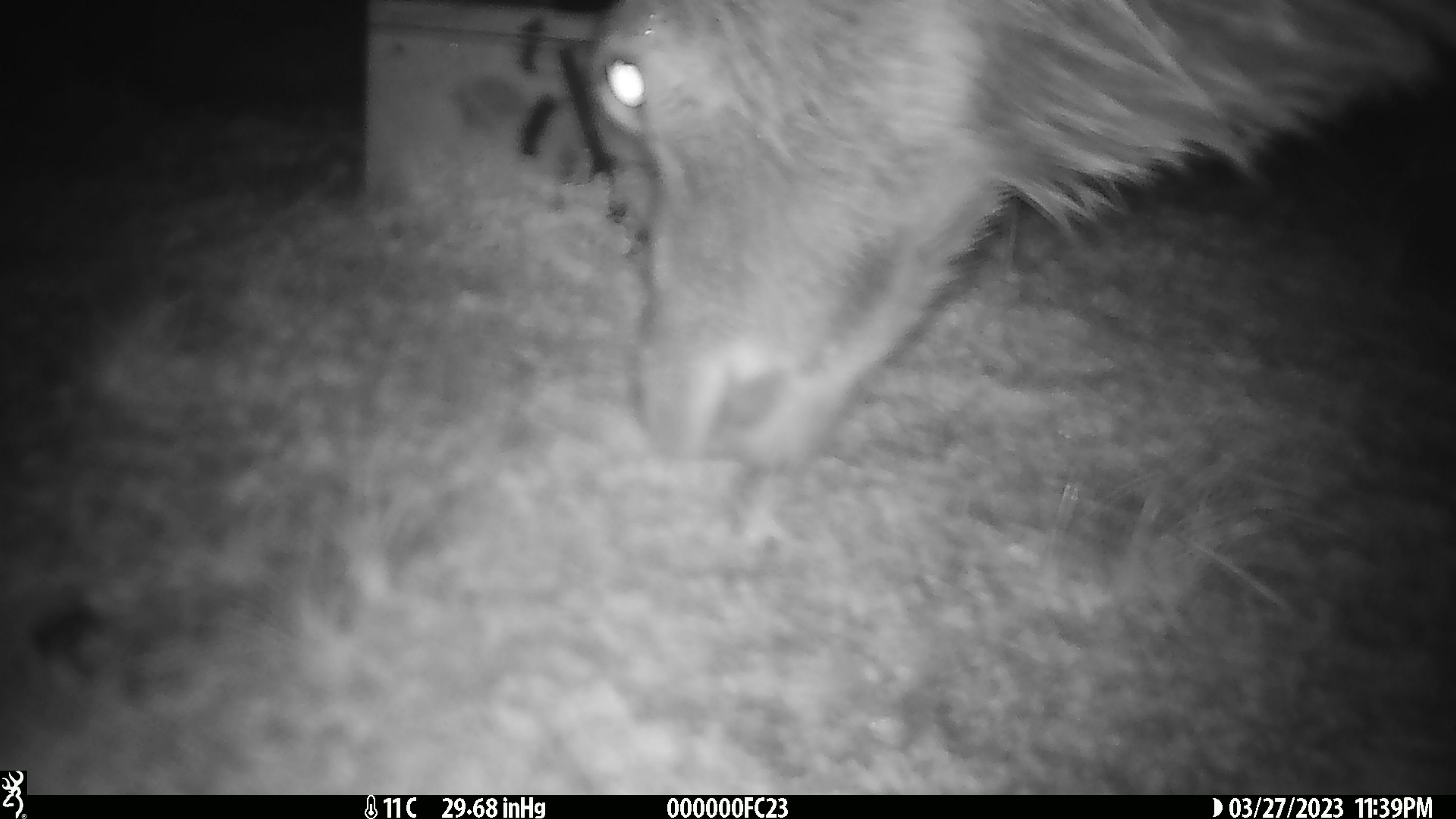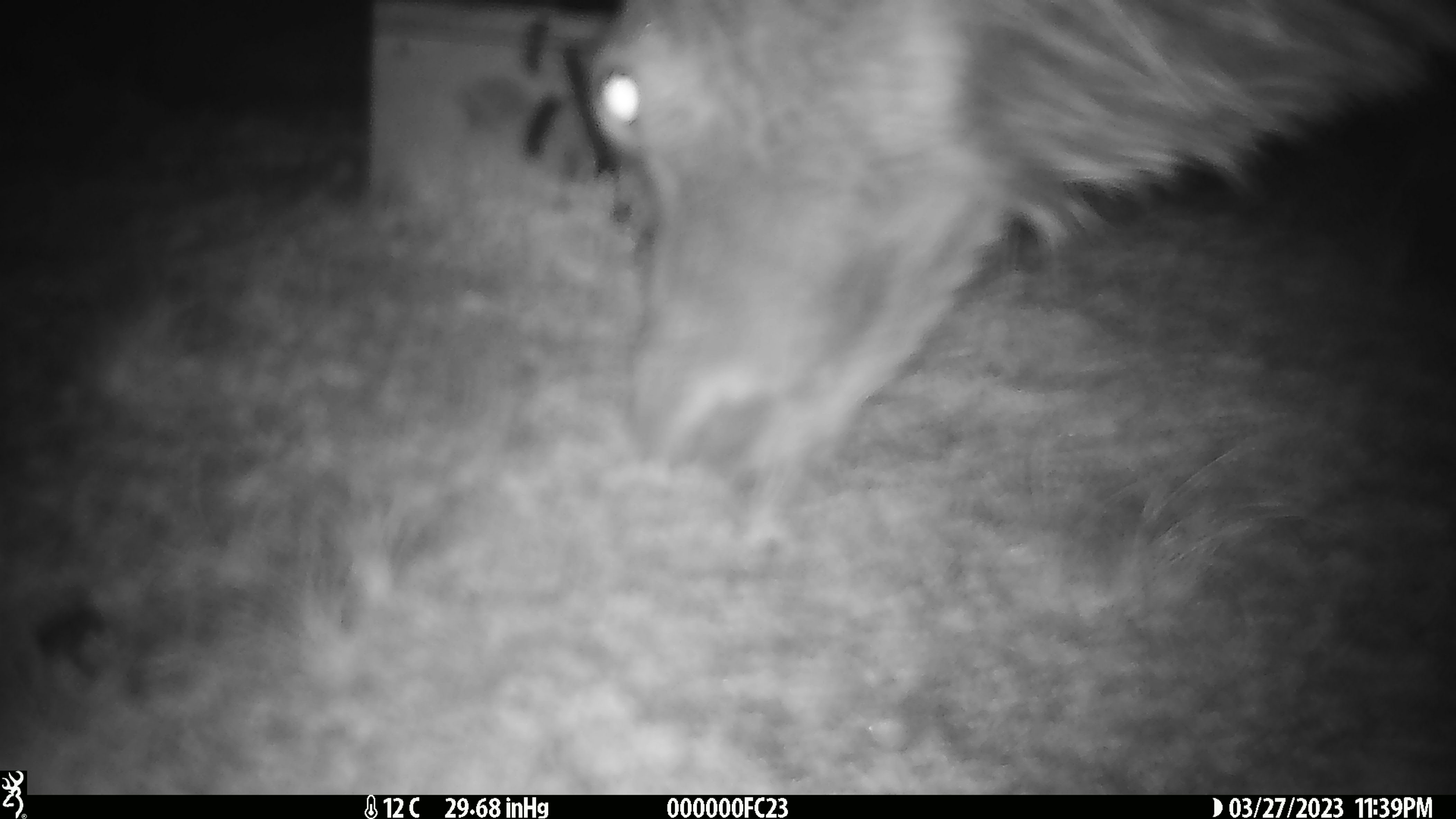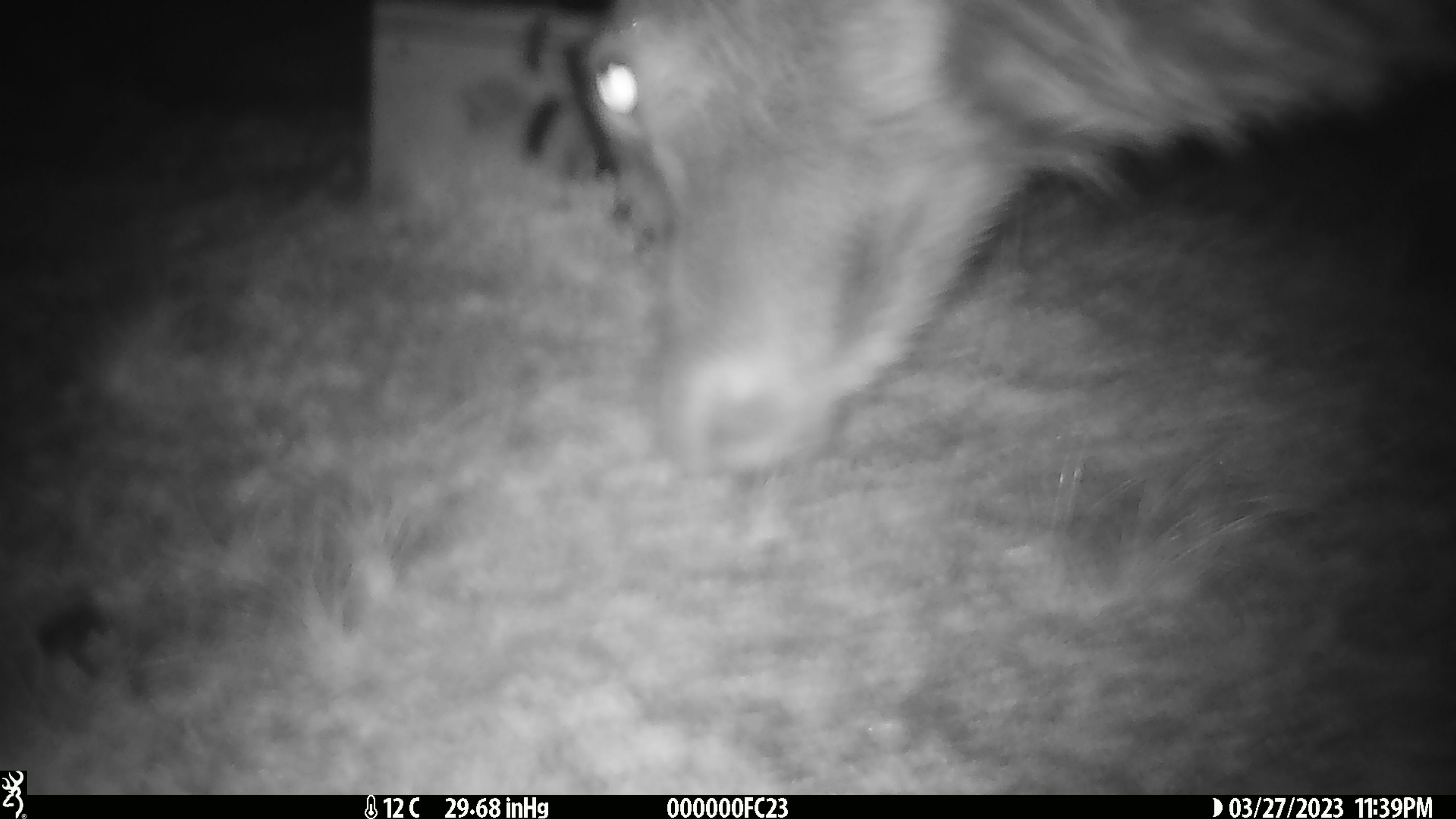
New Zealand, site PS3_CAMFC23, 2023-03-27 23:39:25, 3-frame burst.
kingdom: Animalia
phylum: Chordata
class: Mammalia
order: Artiodactyla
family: Cervidae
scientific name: Cervidae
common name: deer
Deer (Cervidae).